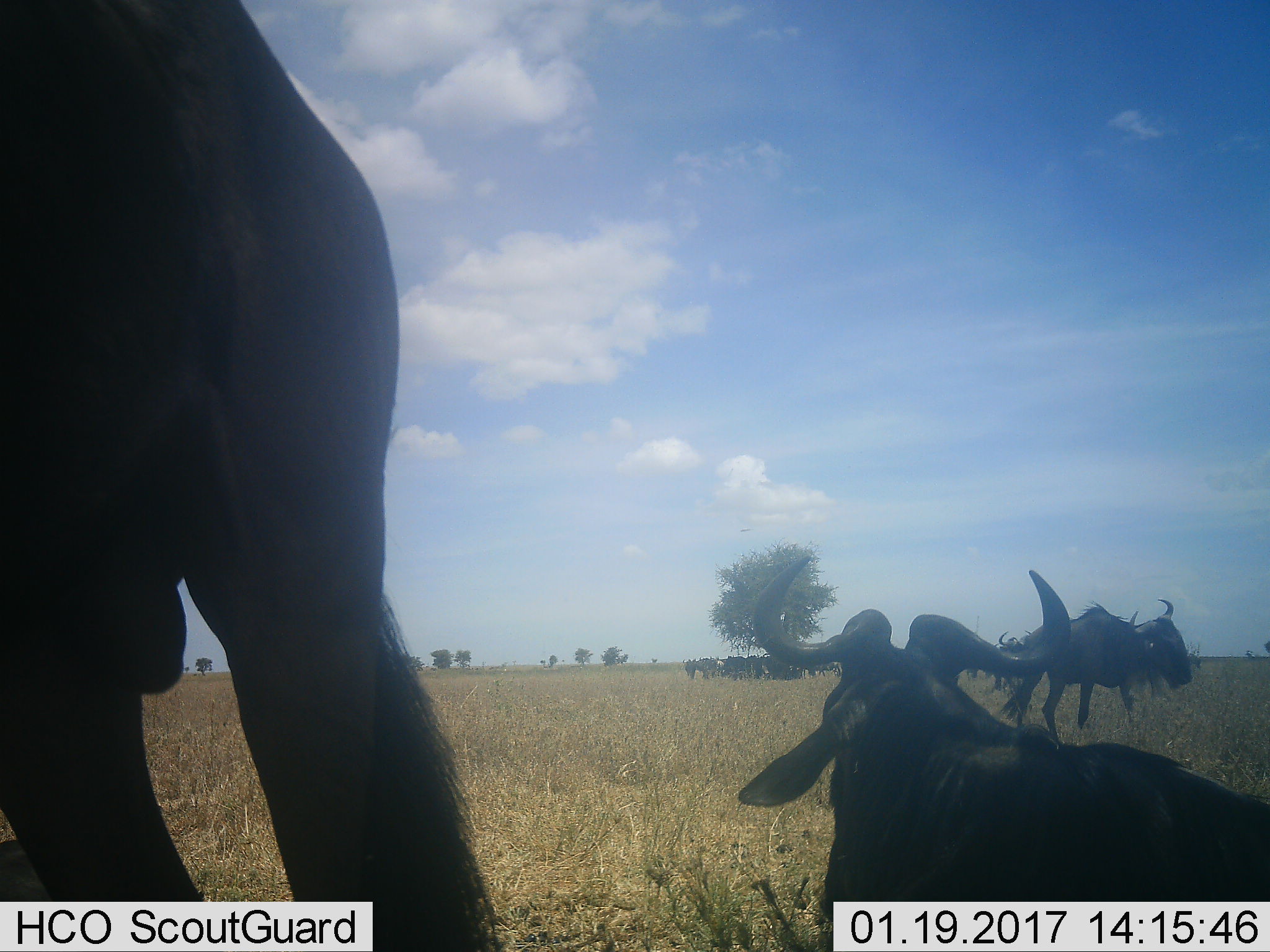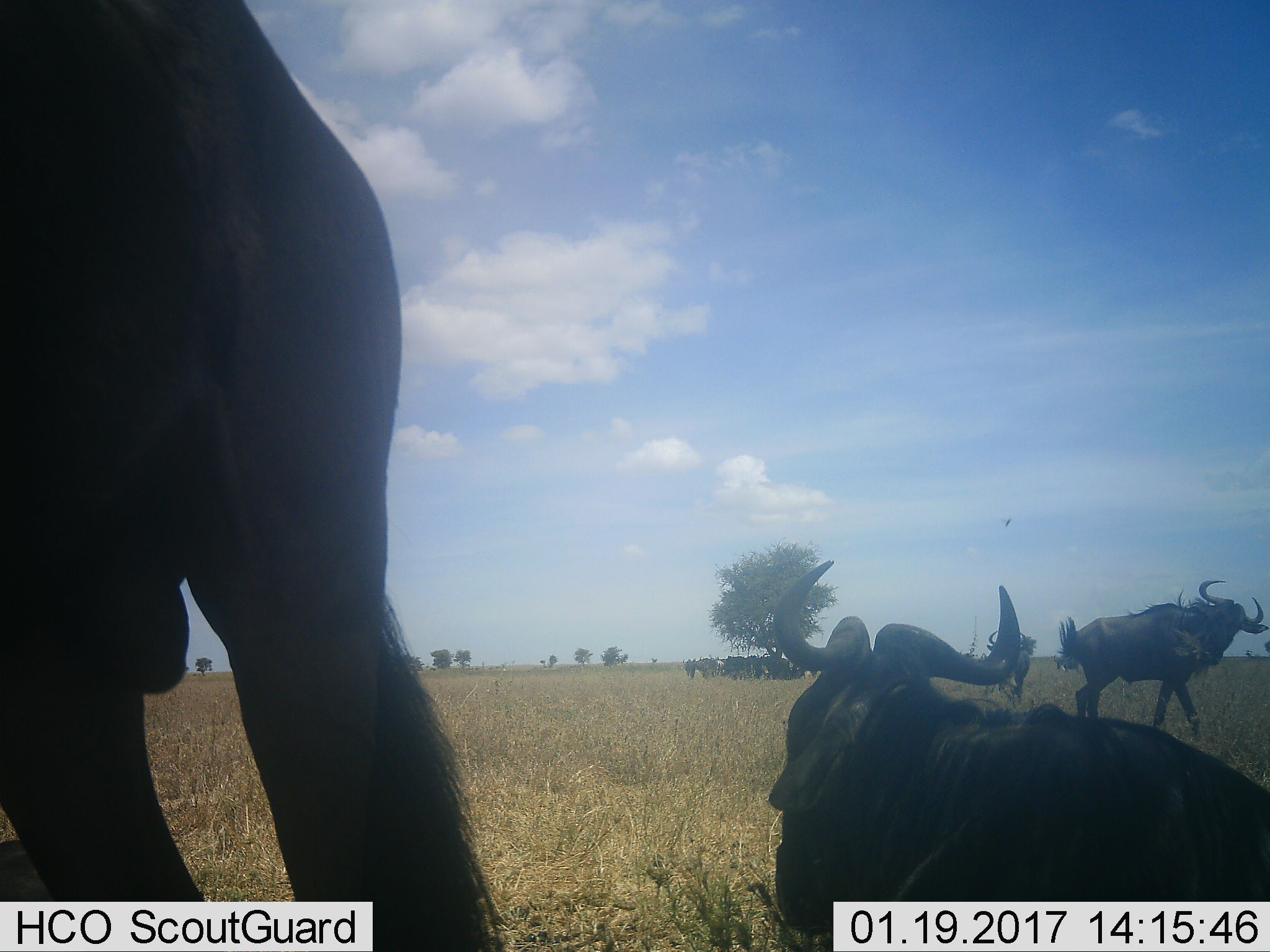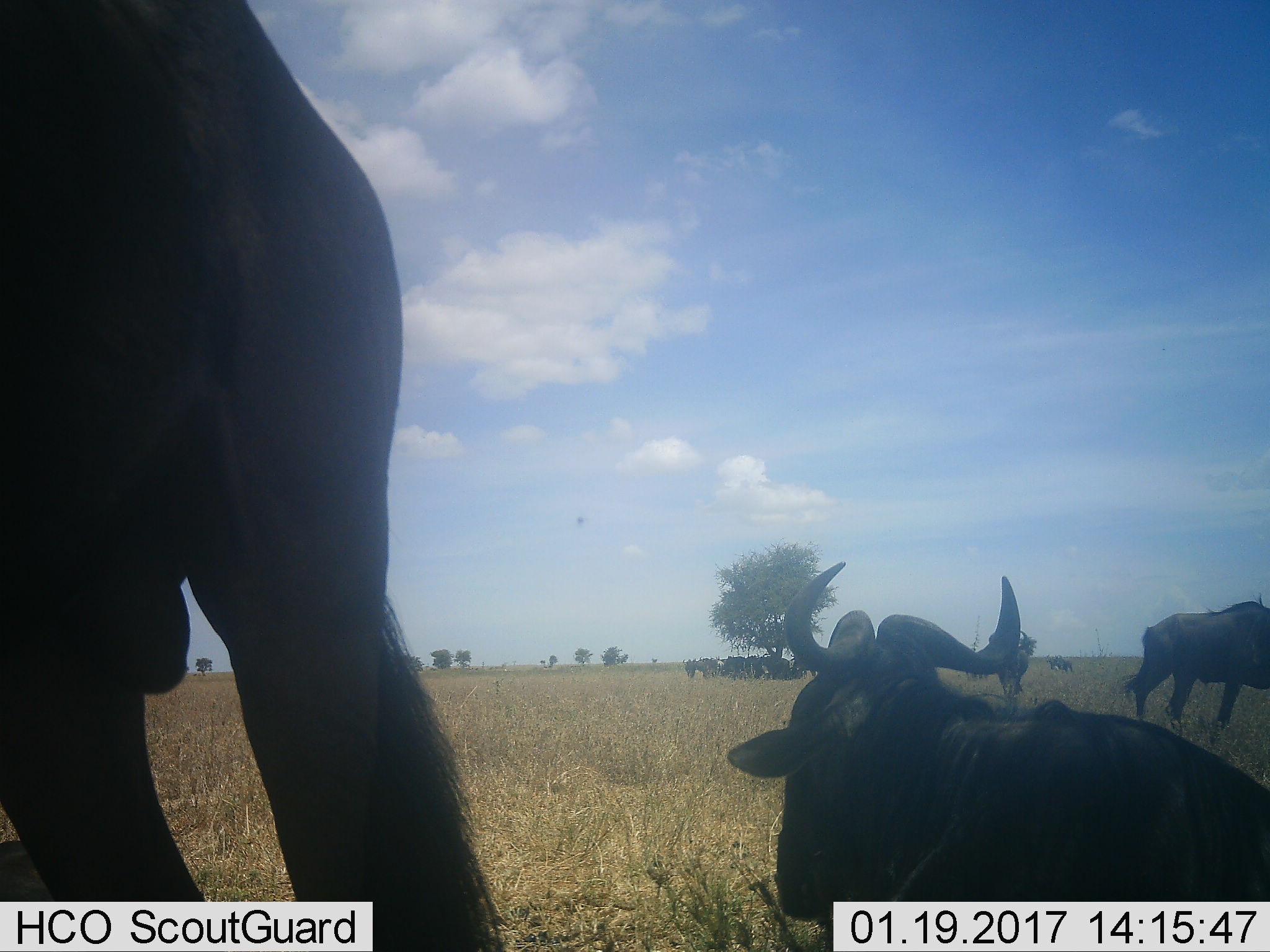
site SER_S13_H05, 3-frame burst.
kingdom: Animalia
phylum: Chordata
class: Mammalia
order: Artiodactyla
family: Bovidae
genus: Connochaetes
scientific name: Connochaetes taurinus taurinus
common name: blue wildebeest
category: wildebeestblue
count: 11-50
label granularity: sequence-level